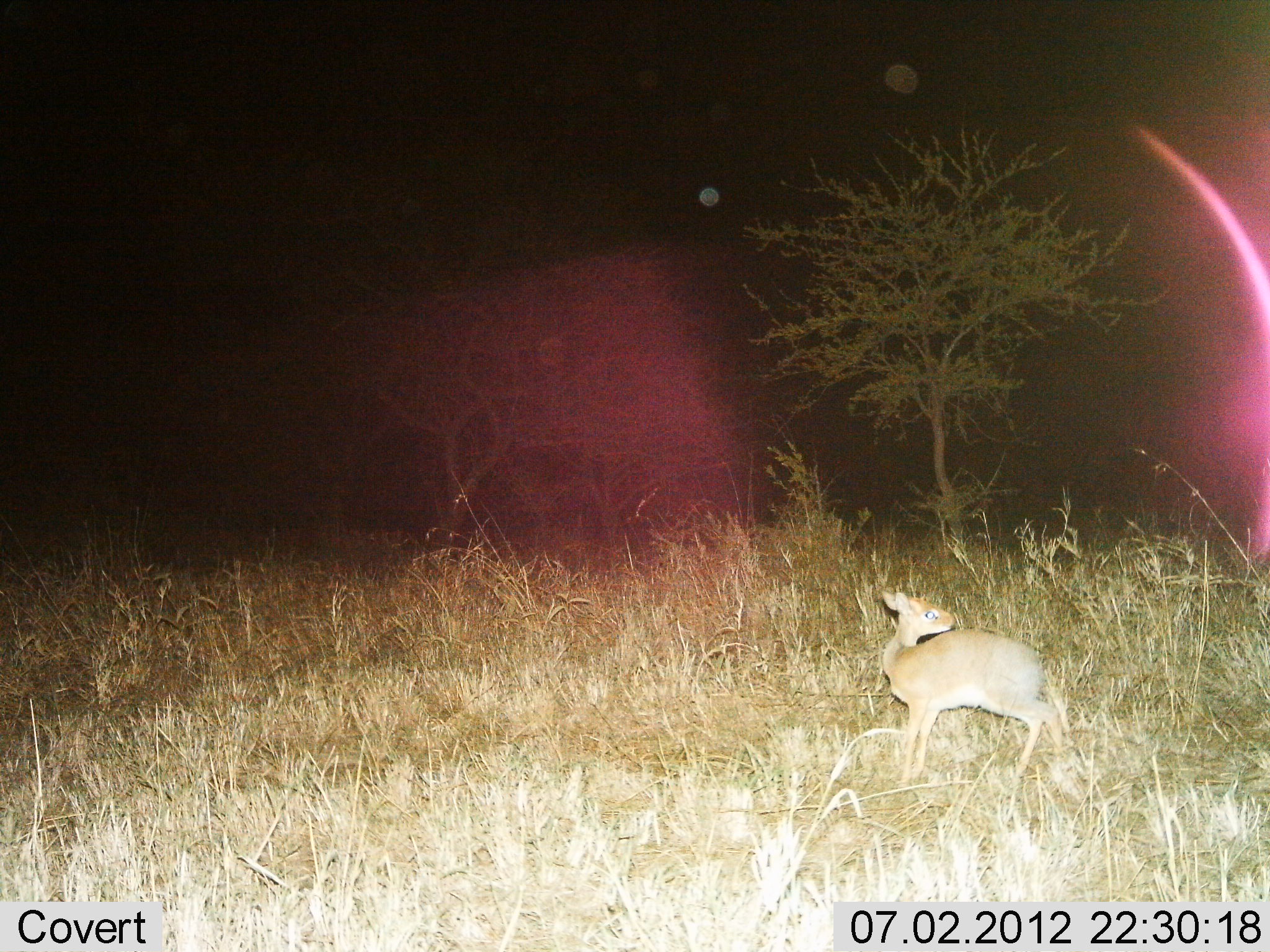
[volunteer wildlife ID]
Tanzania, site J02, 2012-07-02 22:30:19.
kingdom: Animalia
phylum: Chordata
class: Mammalia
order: Artiodactyla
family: Bovidae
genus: Madoqua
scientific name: Madoqua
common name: dikdik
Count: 1.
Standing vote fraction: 80%.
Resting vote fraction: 0%.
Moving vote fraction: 20%.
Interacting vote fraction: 0%.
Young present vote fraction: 0%.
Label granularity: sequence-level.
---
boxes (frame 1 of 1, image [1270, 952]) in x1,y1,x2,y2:
animal: 878,587,1068,786